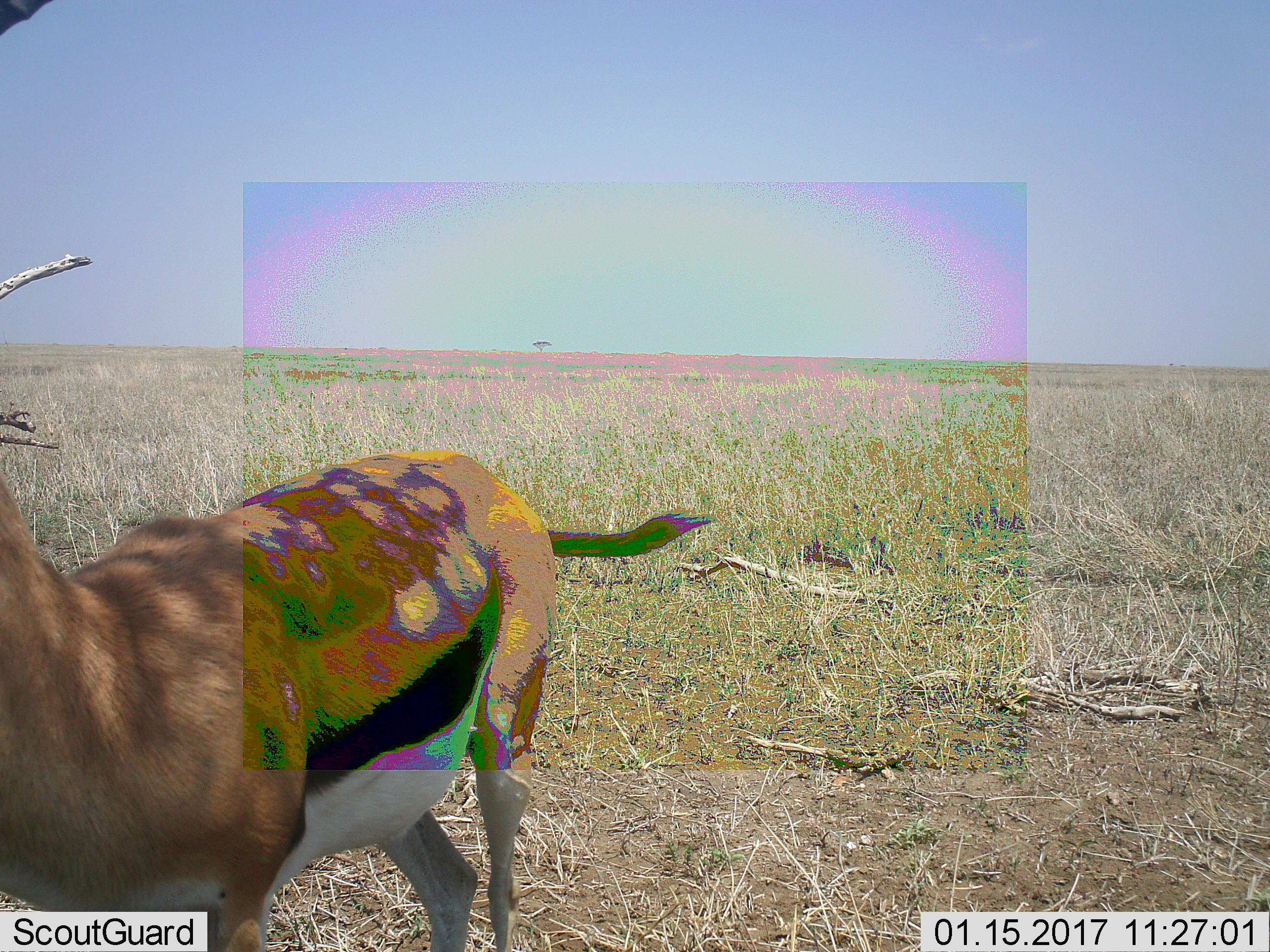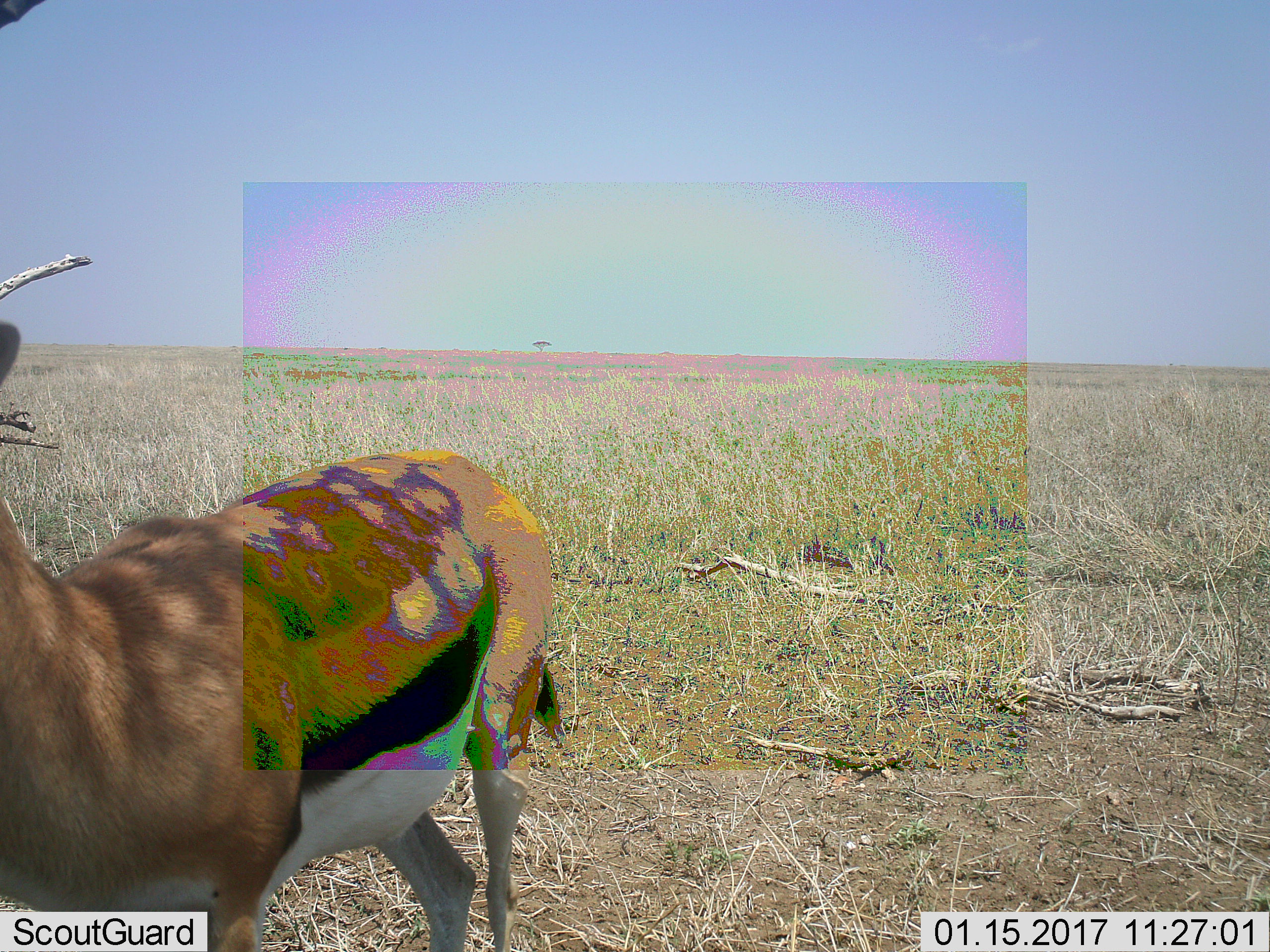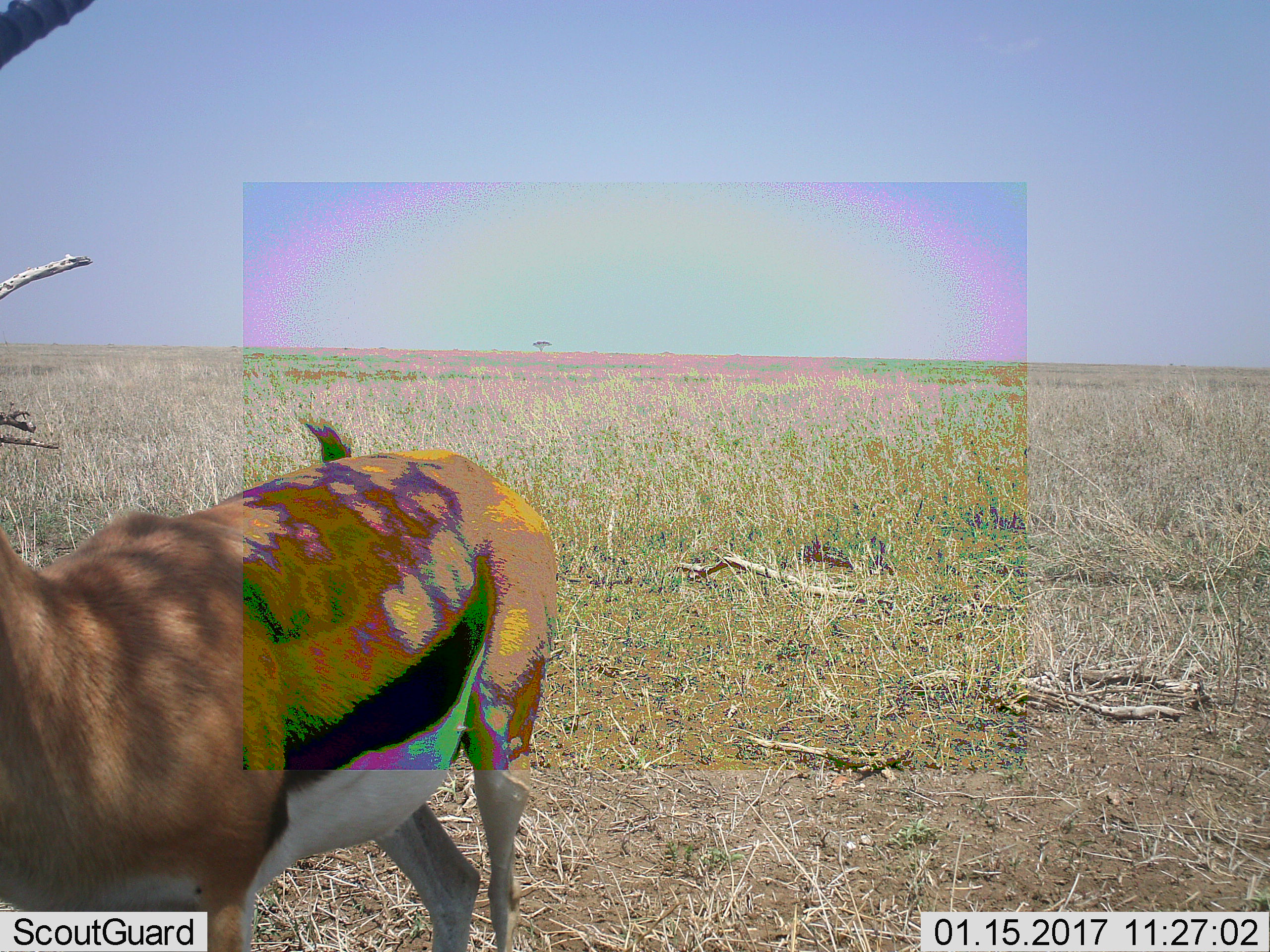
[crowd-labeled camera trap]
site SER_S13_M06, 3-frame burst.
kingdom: Animalia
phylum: Chordata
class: Mammalia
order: Artiodactyla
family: Bovidae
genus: Eudorcas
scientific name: Eudorcas thomsonii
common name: thomson's gazelle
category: gazellethomsons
Gazellethomsons (thomson's gazelle) (Eudorcas thomsonii), count 1. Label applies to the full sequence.